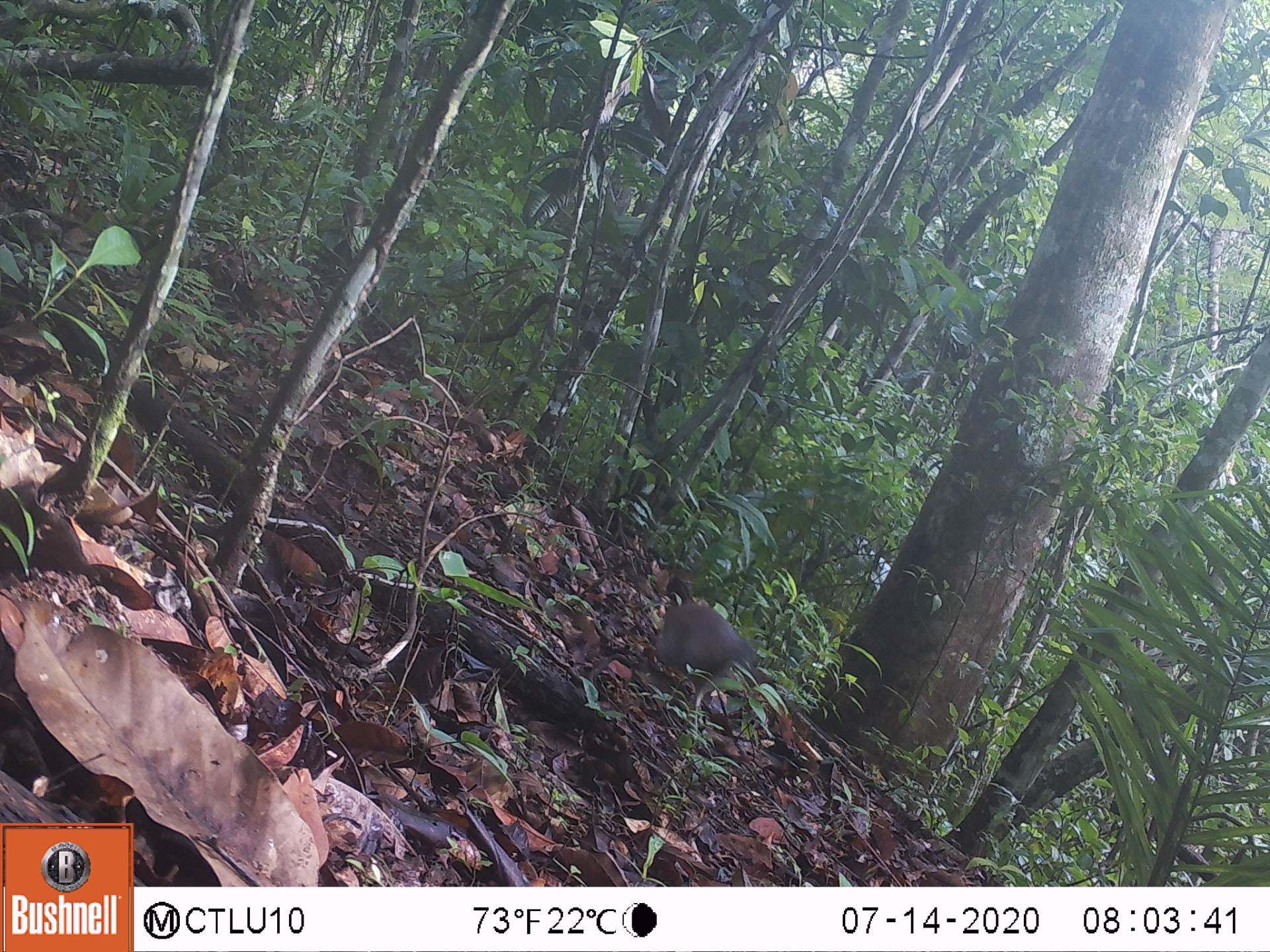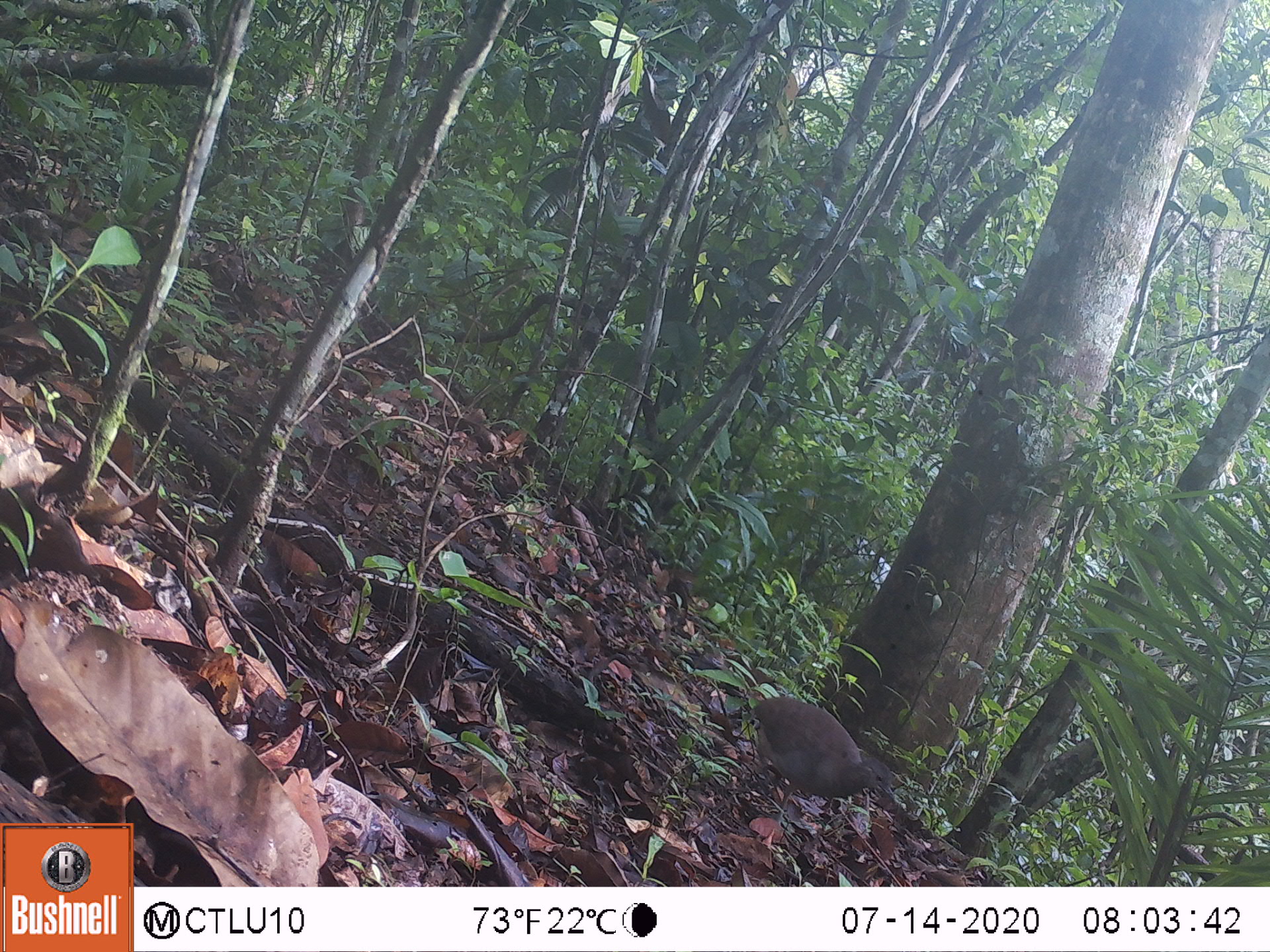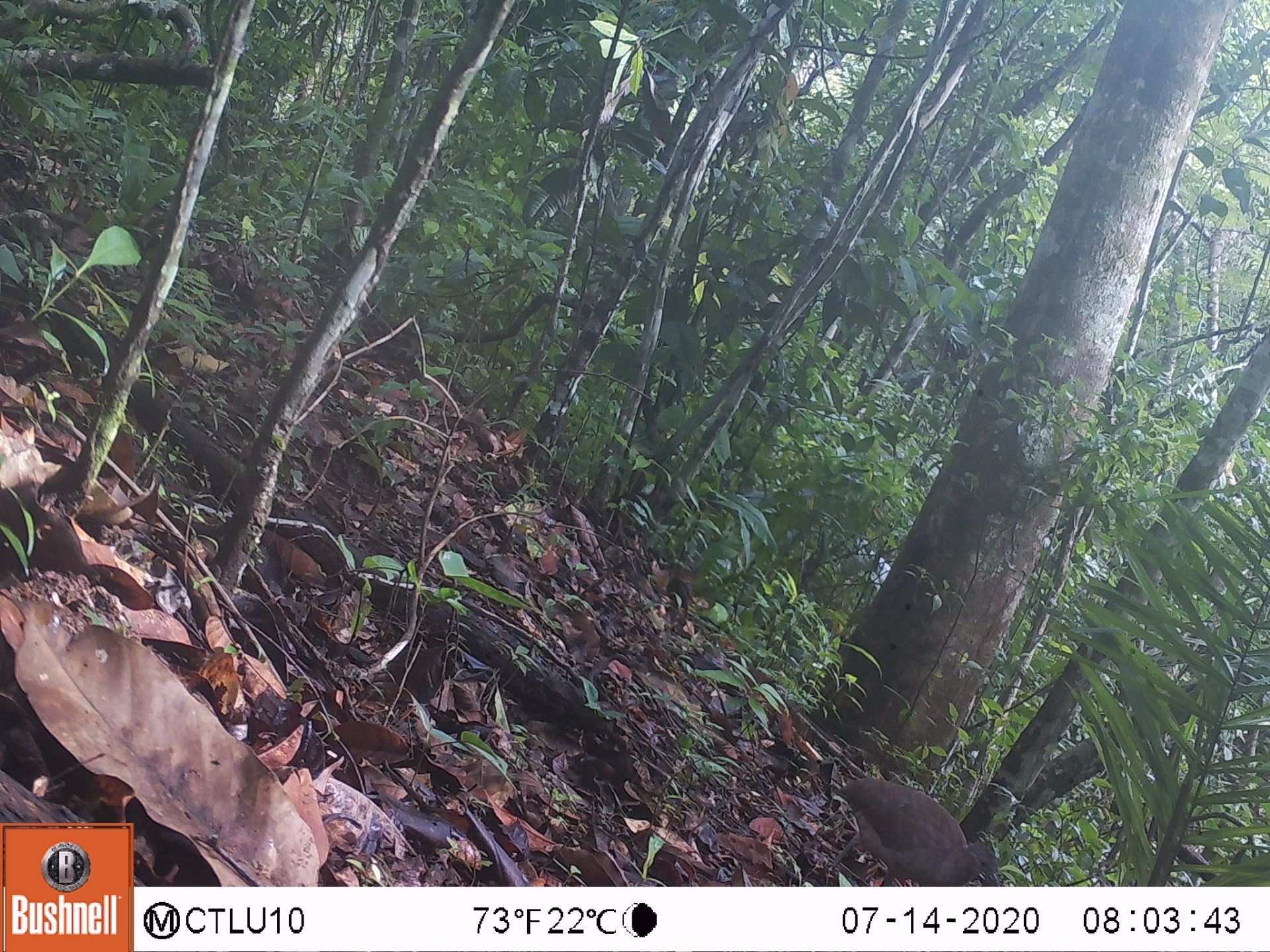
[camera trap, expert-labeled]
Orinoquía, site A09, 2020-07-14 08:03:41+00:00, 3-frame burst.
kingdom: Animalia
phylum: Chordata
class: Aves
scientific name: Aves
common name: bird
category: unknown bird